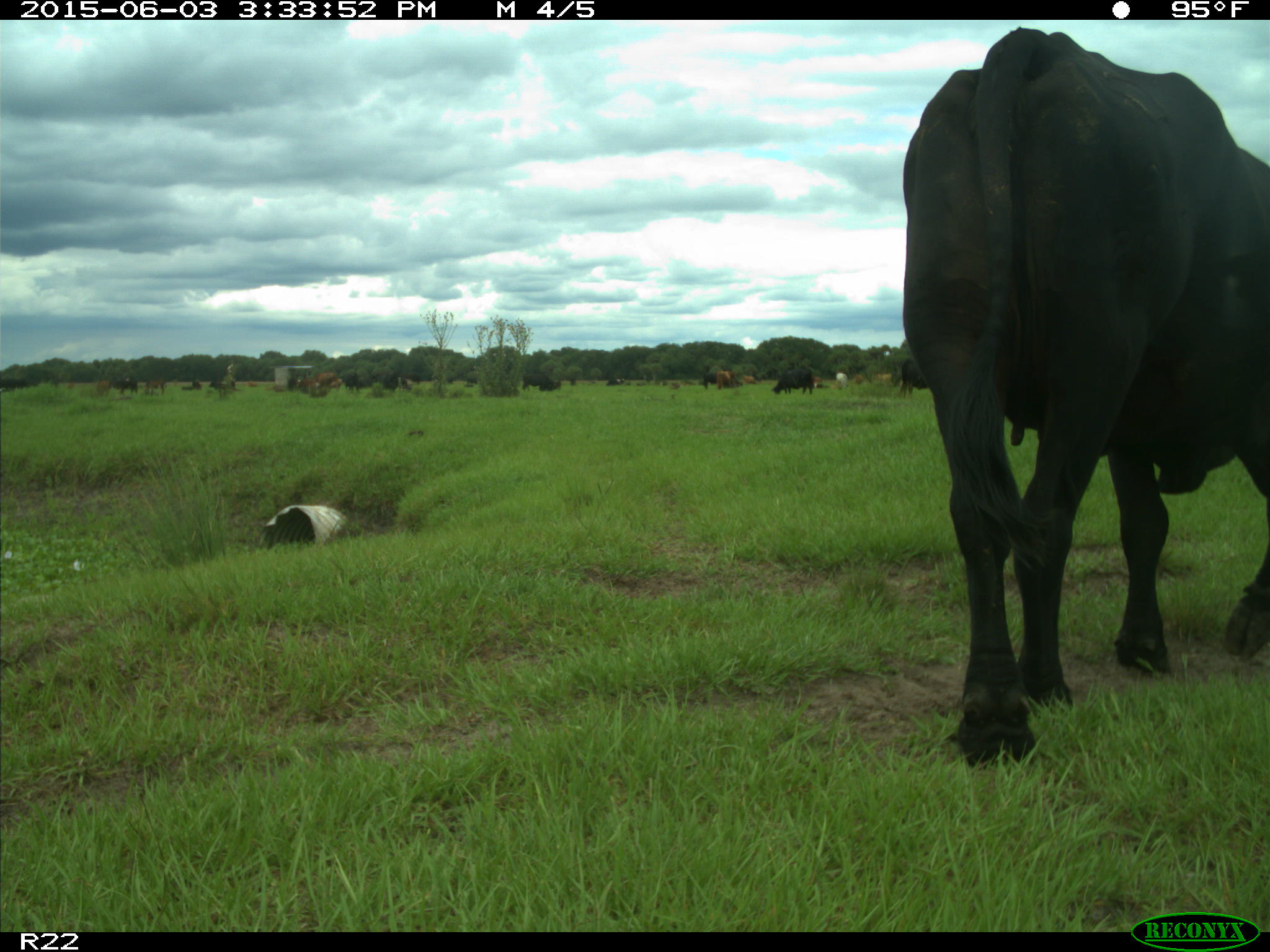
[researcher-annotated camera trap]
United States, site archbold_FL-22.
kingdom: Animalia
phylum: Chordata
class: Mammalia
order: Artiodactyla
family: Bovidae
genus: Bos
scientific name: Bos taurus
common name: domestic cow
Bos taurus (domestic cow).